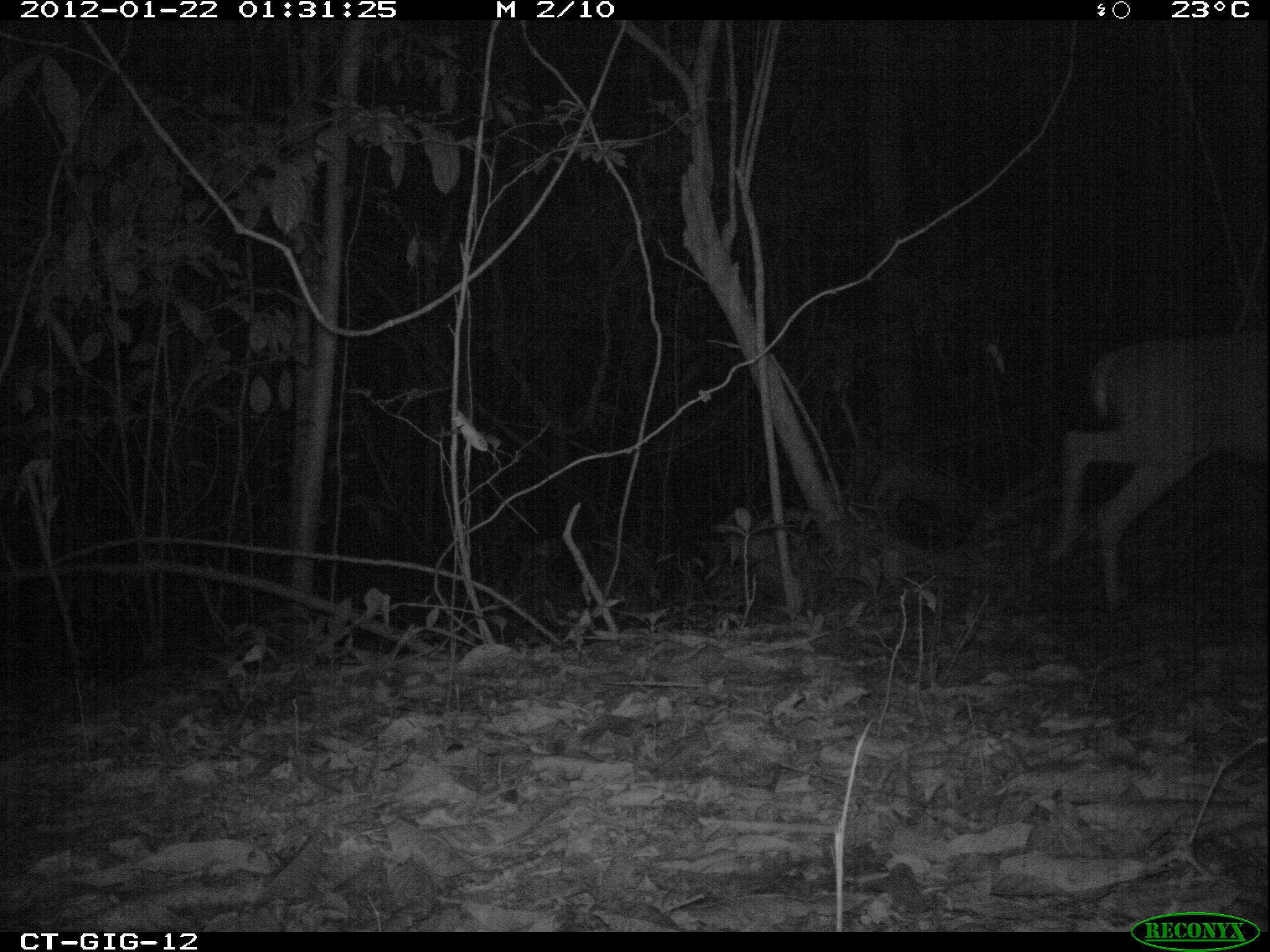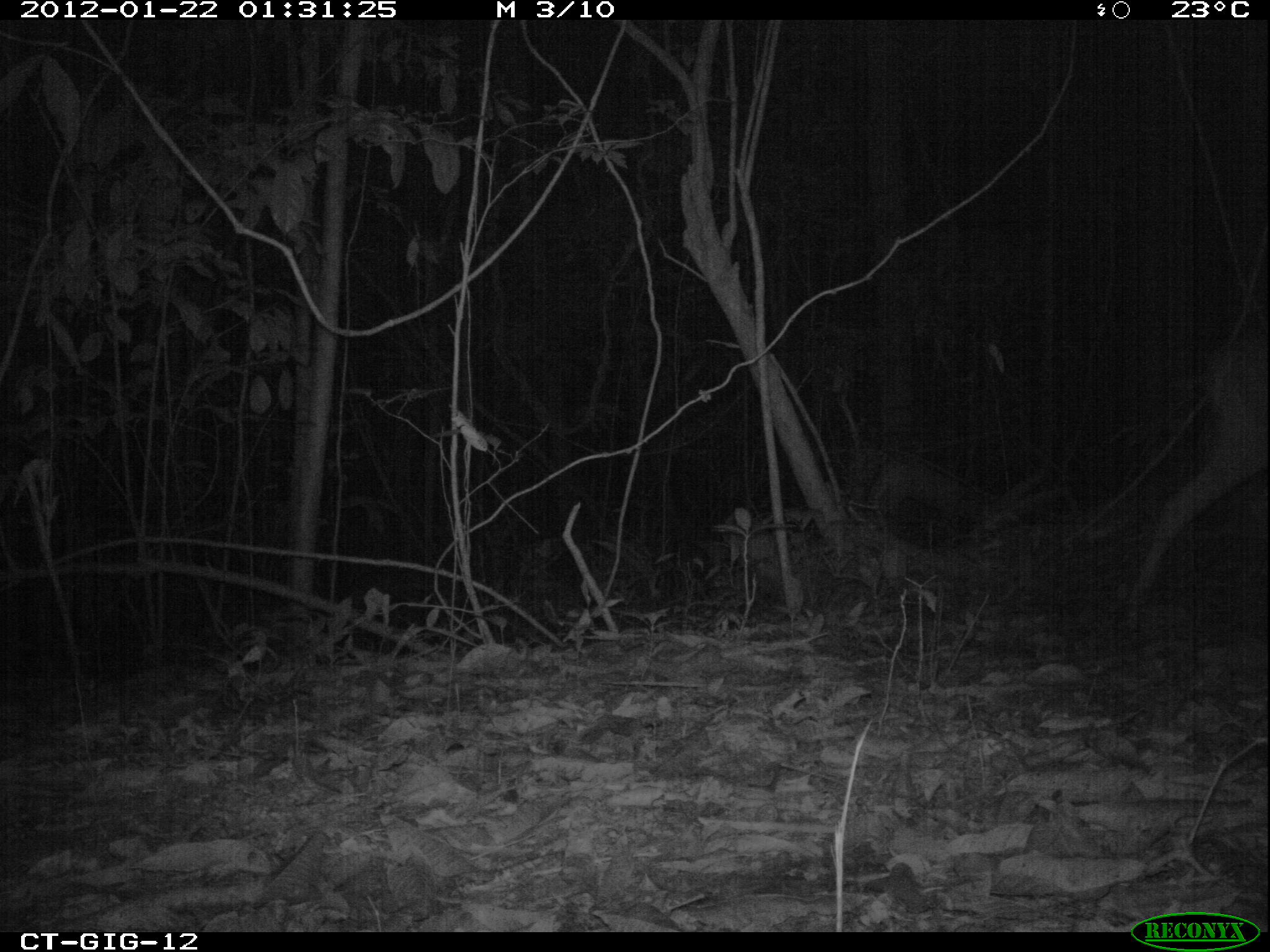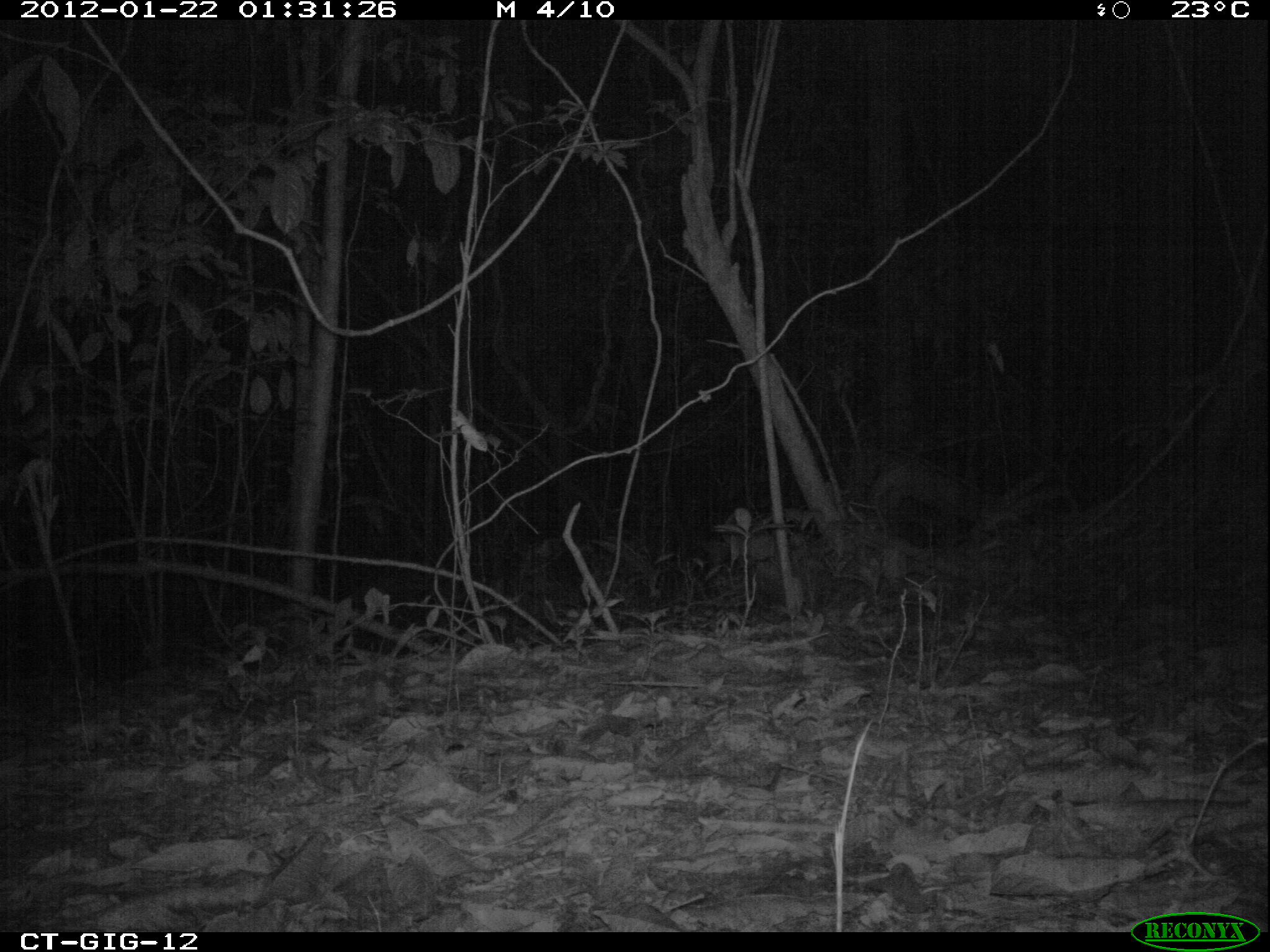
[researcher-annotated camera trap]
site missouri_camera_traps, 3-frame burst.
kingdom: Animalia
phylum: Chordata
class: Mammalia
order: Artiodactyla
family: Cervidae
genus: Odocoileus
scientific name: Odocoileus virginianus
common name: white-tailed deer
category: white tailed deer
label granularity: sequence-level